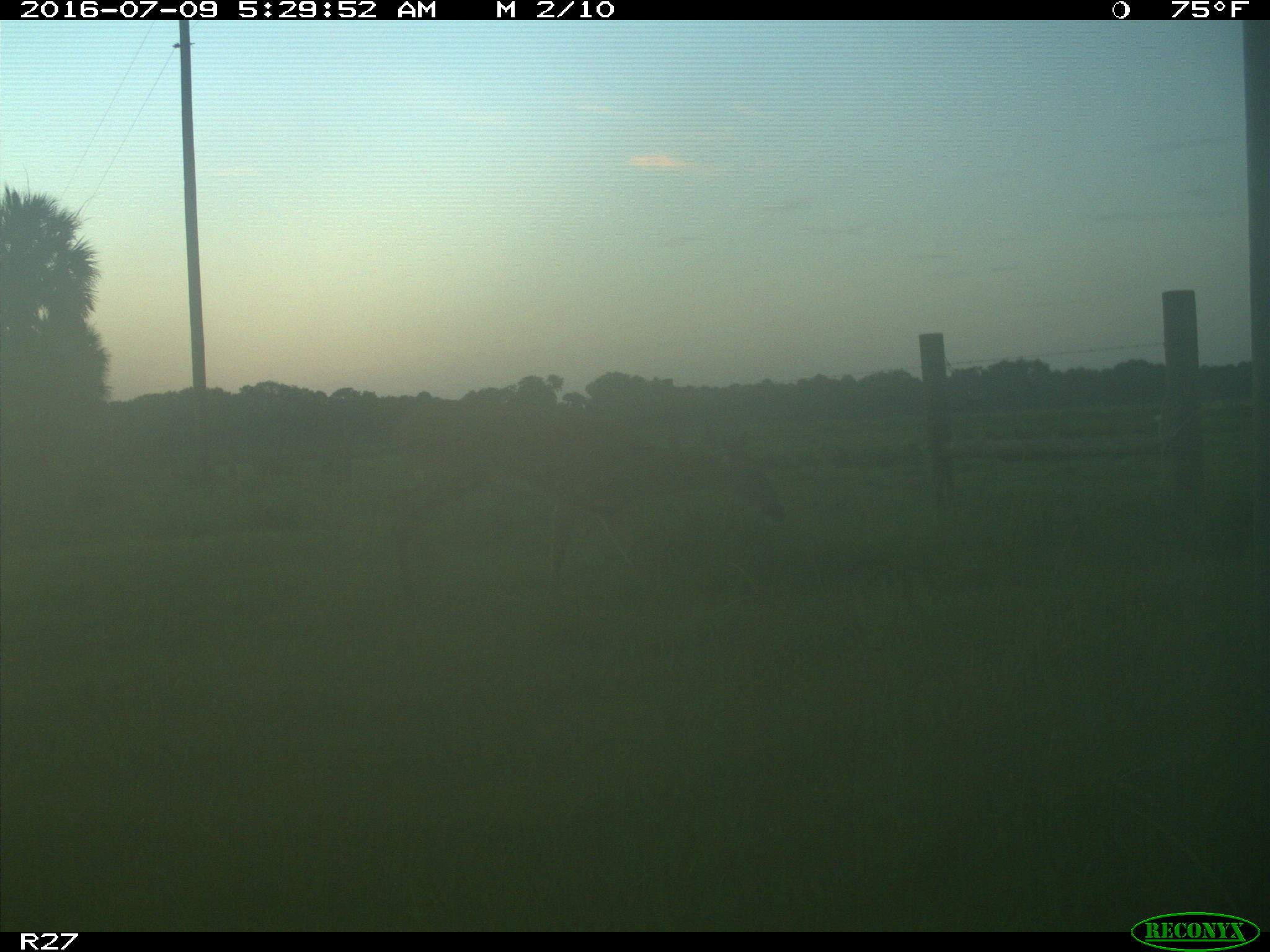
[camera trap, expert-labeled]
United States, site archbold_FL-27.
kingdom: Animalia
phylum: Chordata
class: Mammalia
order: Artiodactyla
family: Cervidae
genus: Odocoileus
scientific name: Odocoileus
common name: deer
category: unidentified deer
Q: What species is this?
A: Unidentified deer (deer) (Odocoileus).